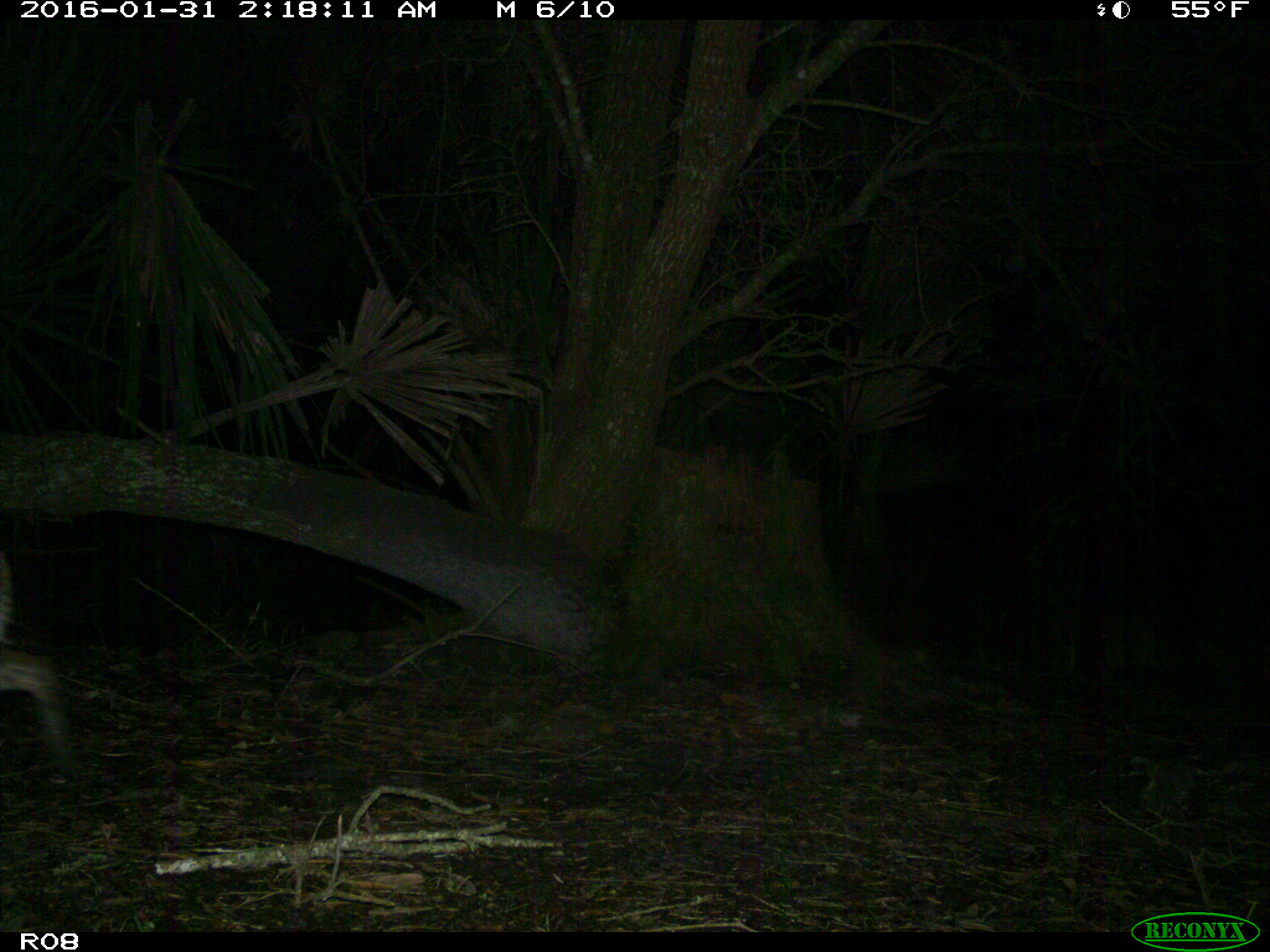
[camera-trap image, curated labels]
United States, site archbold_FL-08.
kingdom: Animalia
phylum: Chordata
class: Mammalia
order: Carnivora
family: Felidae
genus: Lynx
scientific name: Lynx rufus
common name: bobcat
Lynx rufus (bobcat).